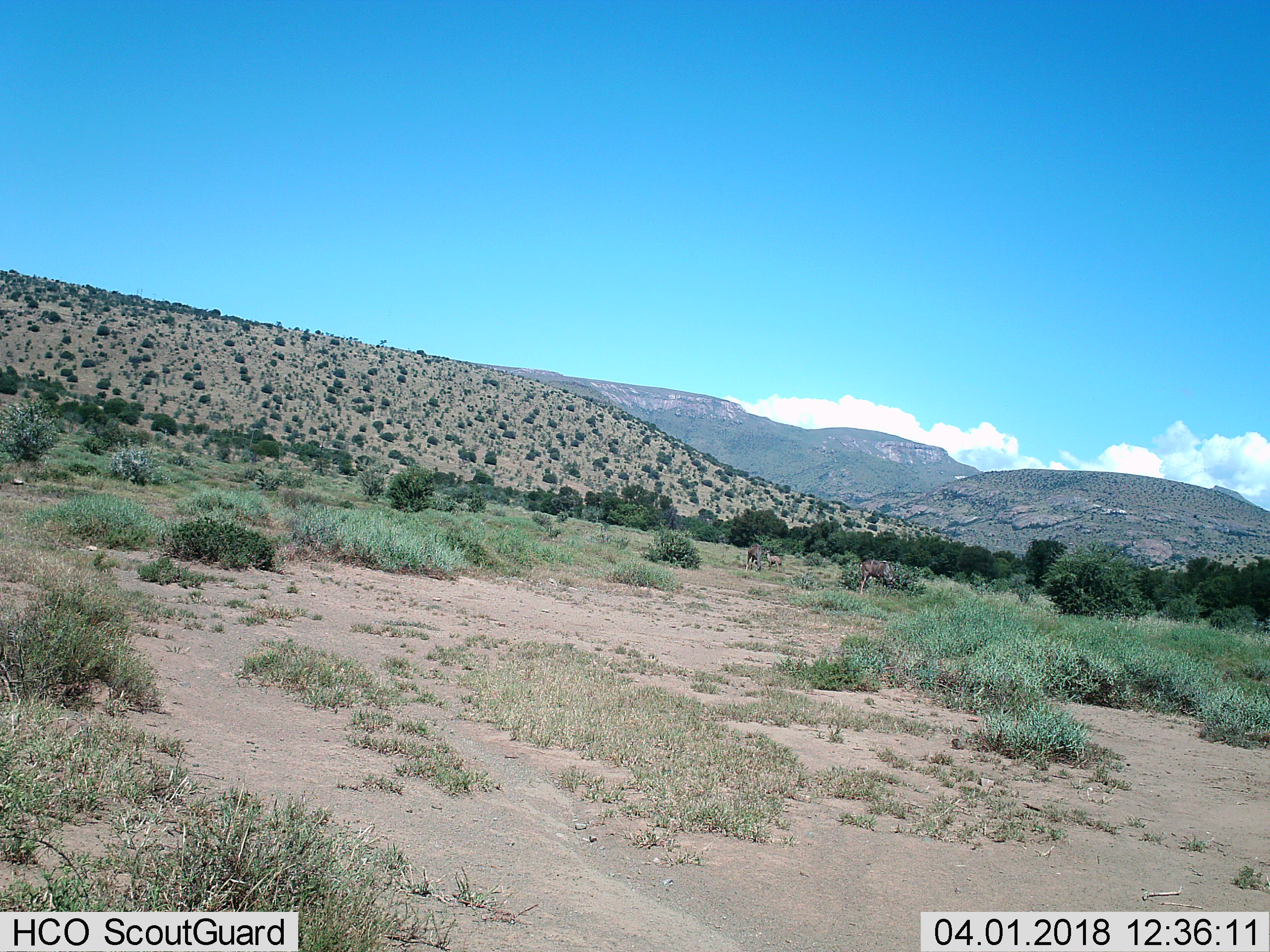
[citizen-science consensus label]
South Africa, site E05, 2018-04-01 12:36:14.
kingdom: Animalia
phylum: Chordata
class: Mammalia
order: Artiodactyla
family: Bovidae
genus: Tragelaphus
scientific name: Tragelaphus strepsiceros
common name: greater kudu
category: kudu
Kudu (greater kudu) (Tragelaphus strepsiceros), count 3. Behavior (volunteer vote fractions): standing 80%, resting 0%, moving 20%, interacting 0%. Young present (vote fraction): 80%. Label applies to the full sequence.